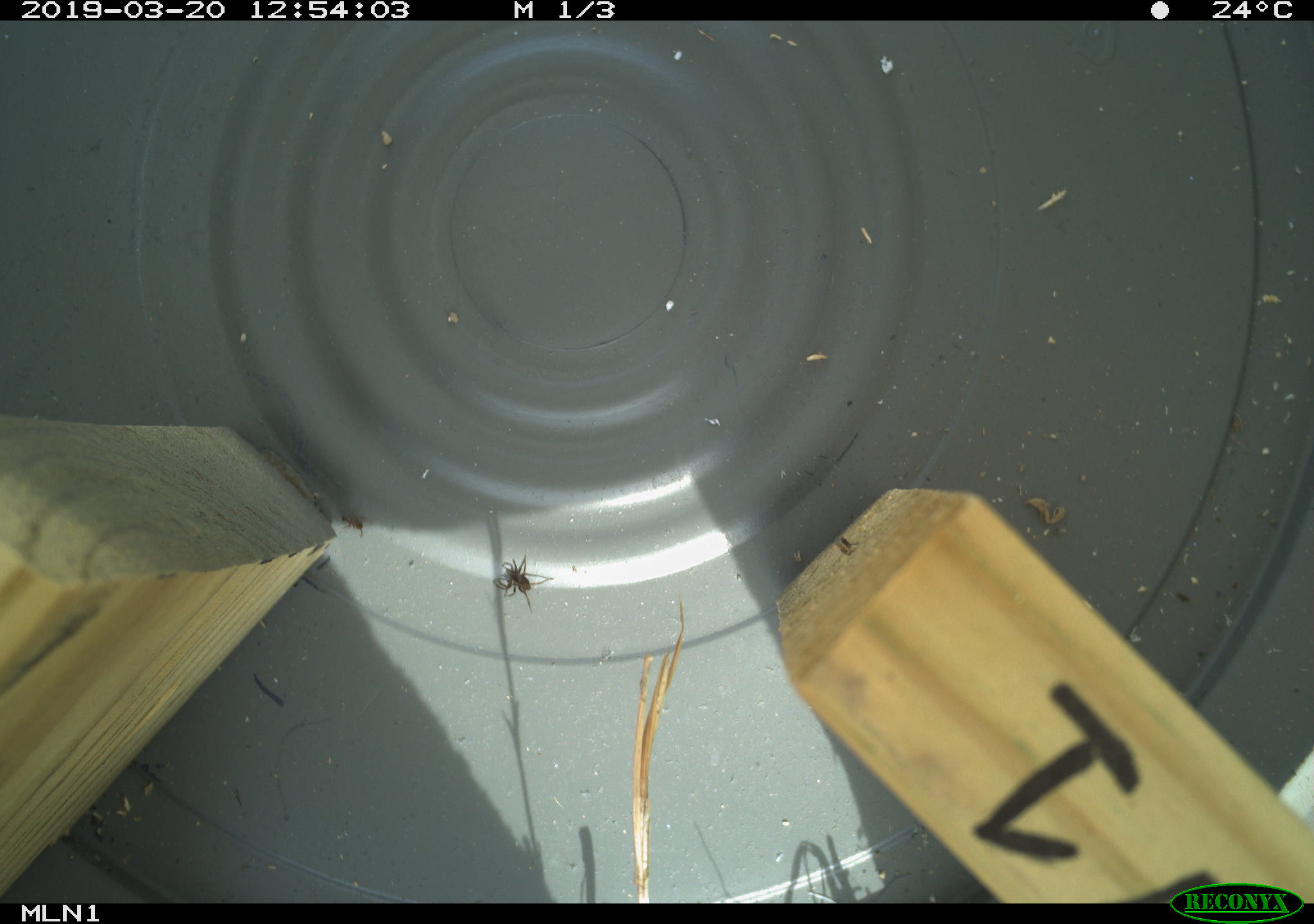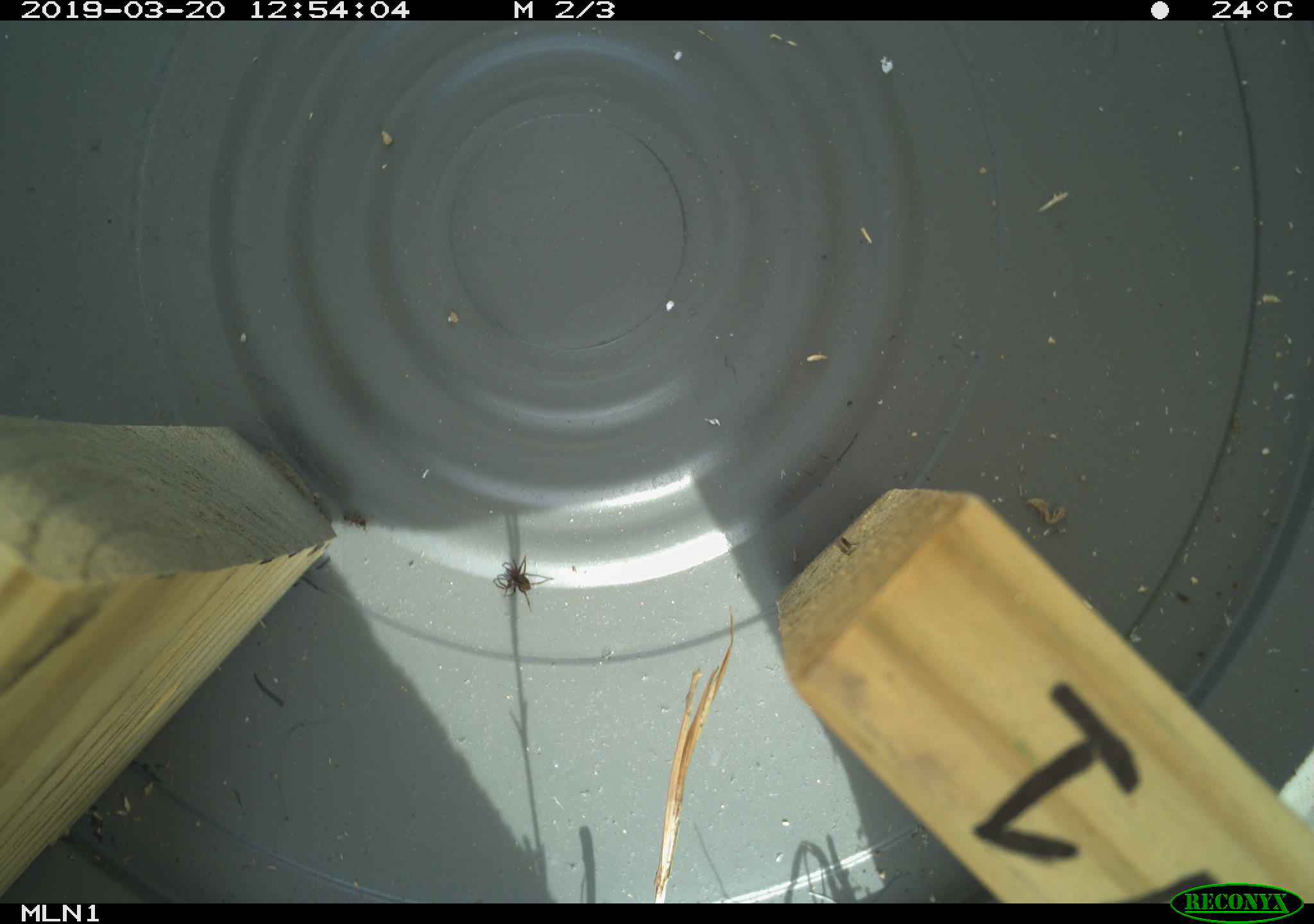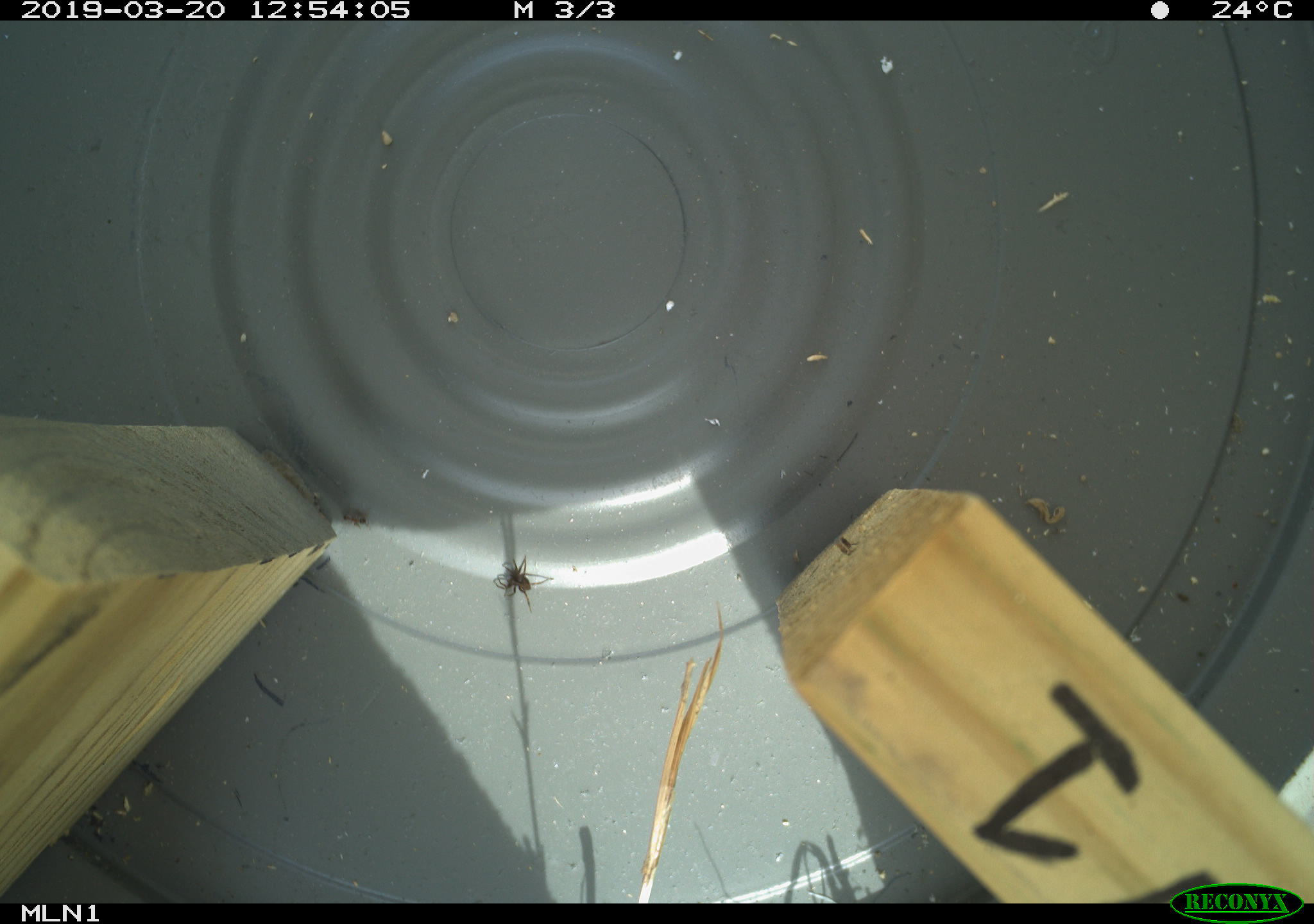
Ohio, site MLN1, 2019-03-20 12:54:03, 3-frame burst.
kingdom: Animalia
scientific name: Animalia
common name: animal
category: invertebrate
Invertebrate (animal) (Animalia).